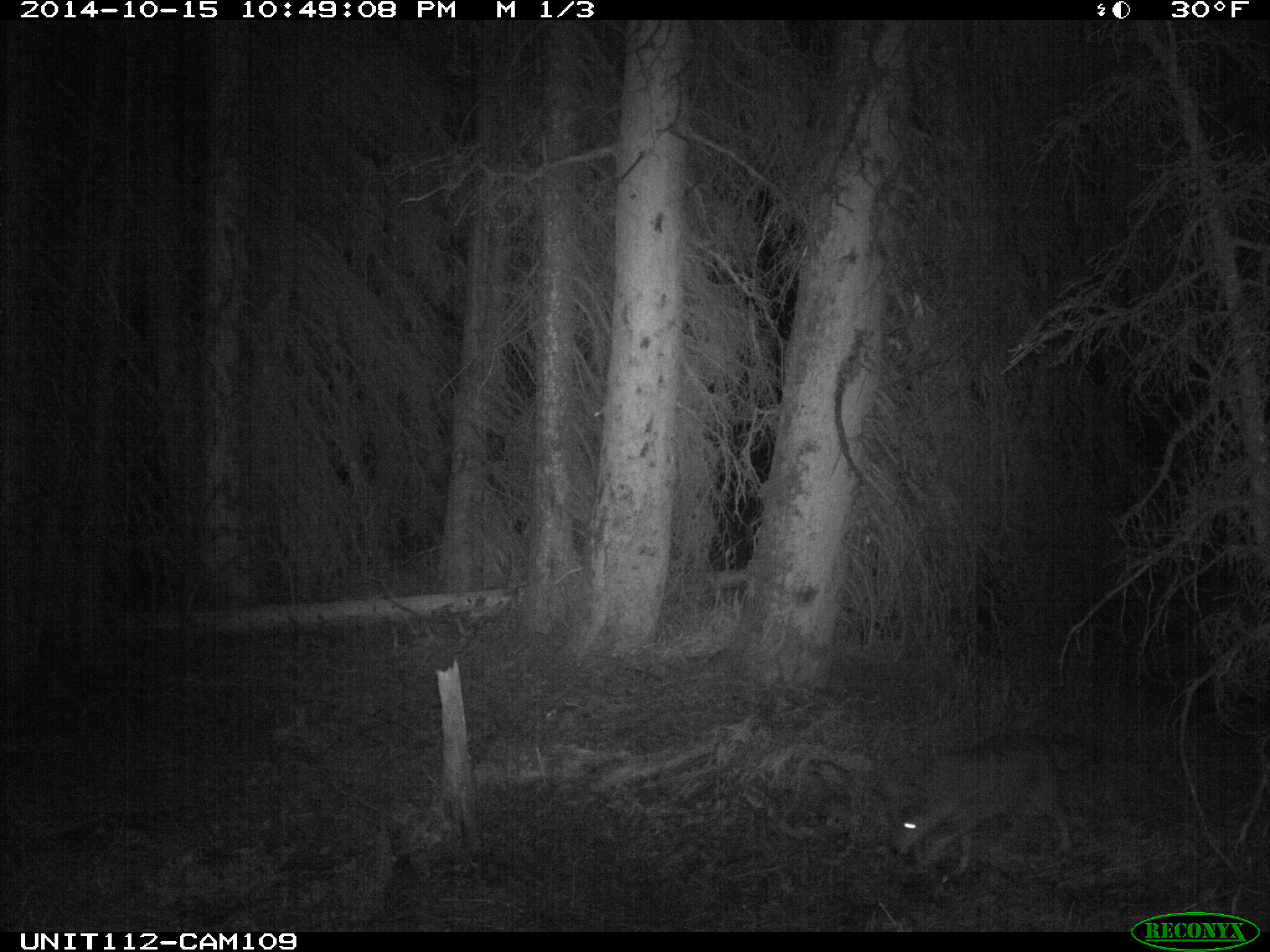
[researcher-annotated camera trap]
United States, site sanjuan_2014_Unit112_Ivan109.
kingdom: Animalia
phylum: Chordata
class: Mammalia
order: Carnivora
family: Canidae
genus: Canis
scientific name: Canis latrans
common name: coyote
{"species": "Canis latrans (coyote)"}